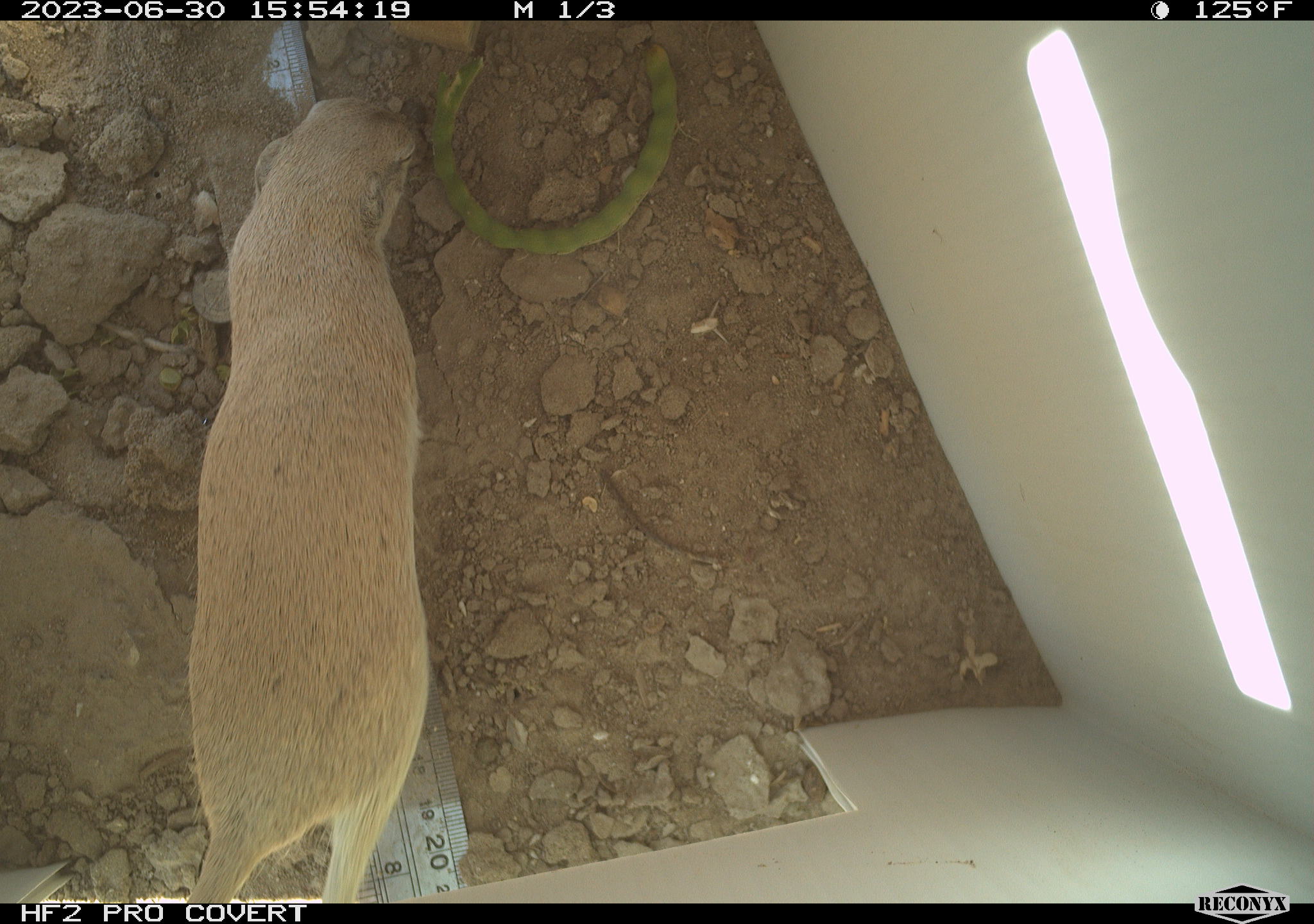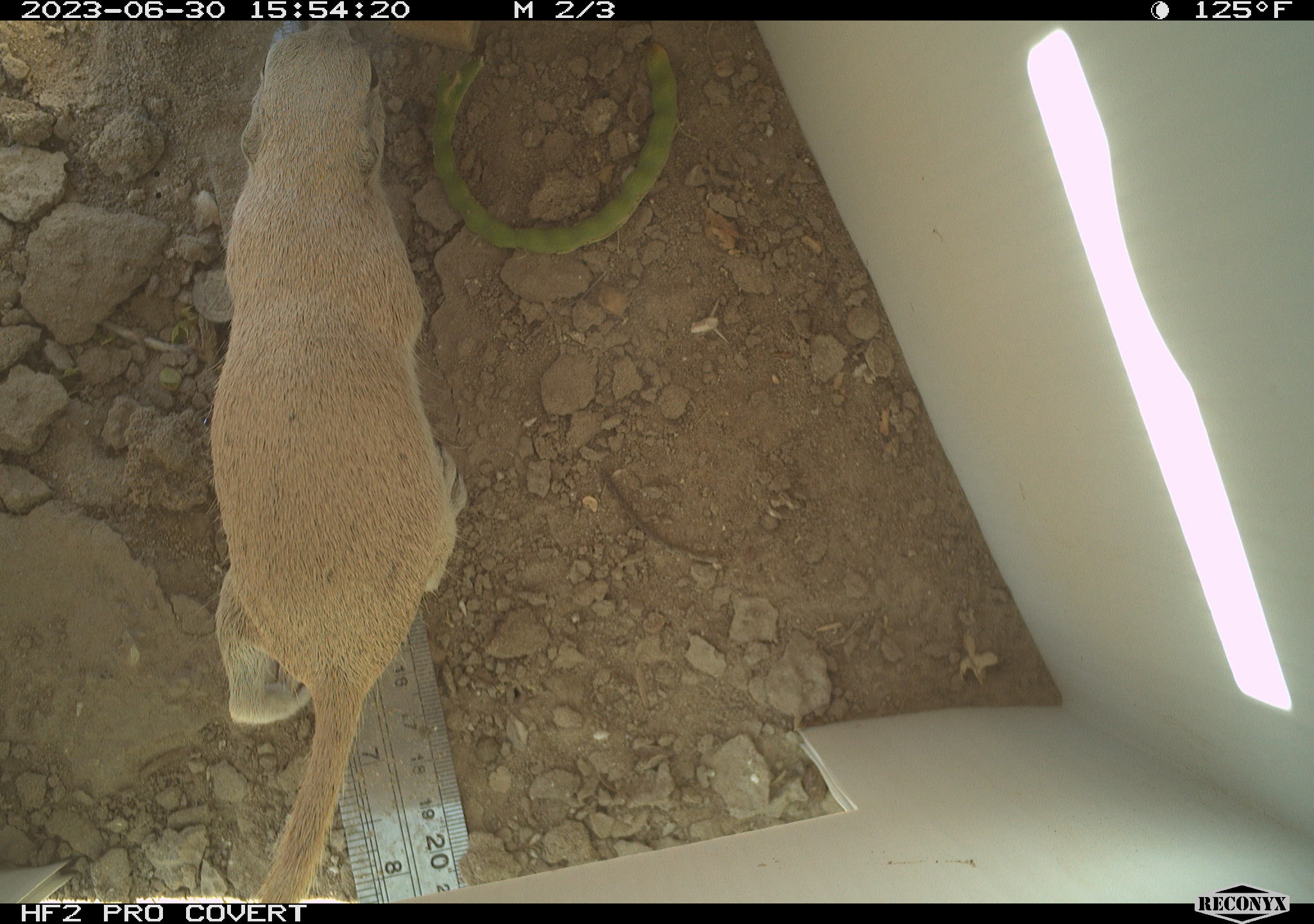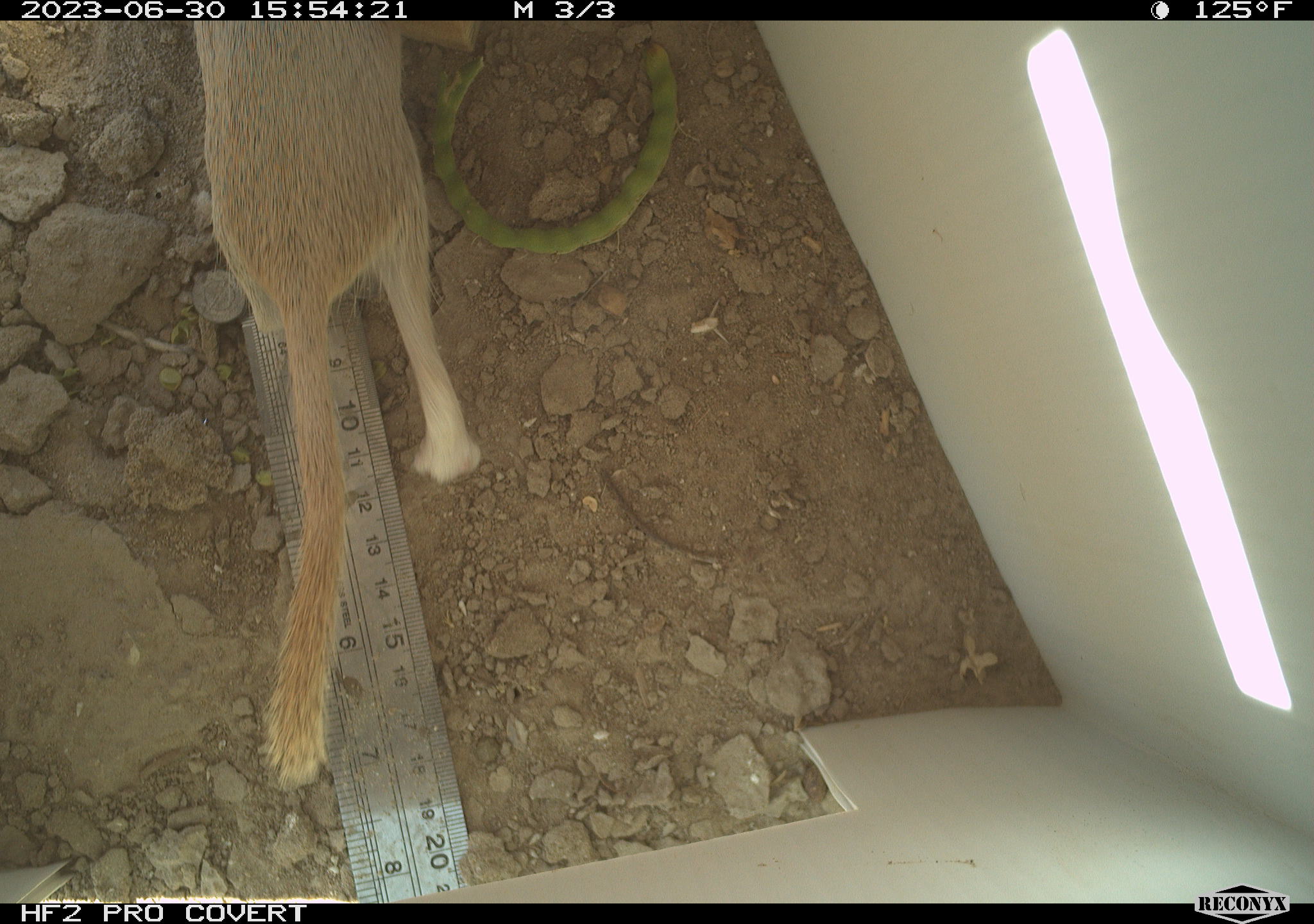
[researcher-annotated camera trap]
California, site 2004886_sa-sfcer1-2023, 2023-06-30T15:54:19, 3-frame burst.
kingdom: Animalia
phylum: Chordata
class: Mammalia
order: Rodentia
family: Sciuridae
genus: Xerospermophilus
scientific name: Xerospermophilus tereticaudus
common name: round-tailed ground squirrel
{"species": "round-tailed ground squirrel (Xerospermophilus tereticaudus)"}